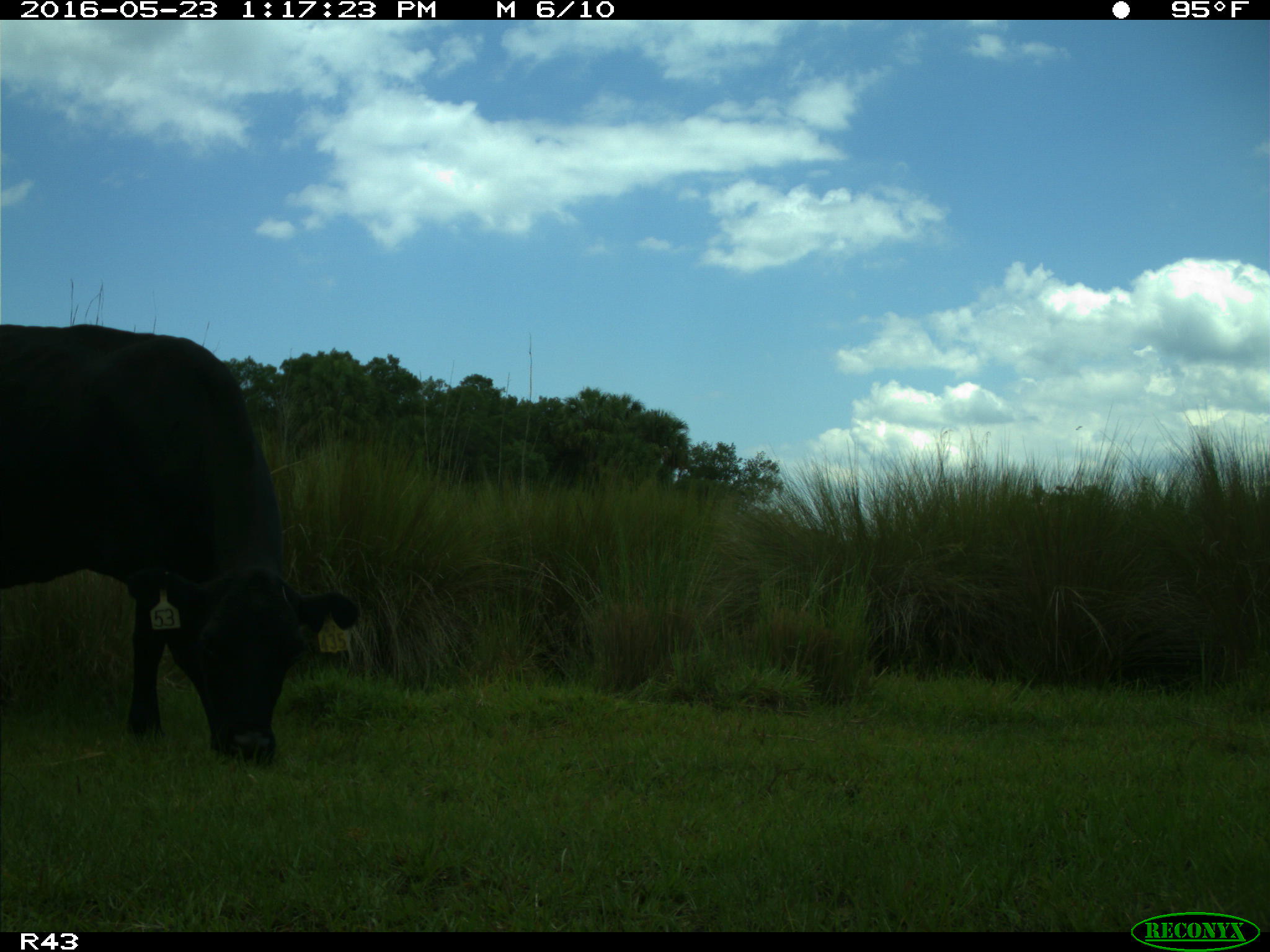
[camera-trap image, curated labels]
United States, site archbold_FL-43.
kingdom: Animalia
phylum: Chordata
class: Mammalia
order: Artiodactyla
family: Bovidae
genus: Bos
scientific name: Bos taurus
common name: domestic cow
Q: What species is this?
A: Bos taurus (domestic cow).